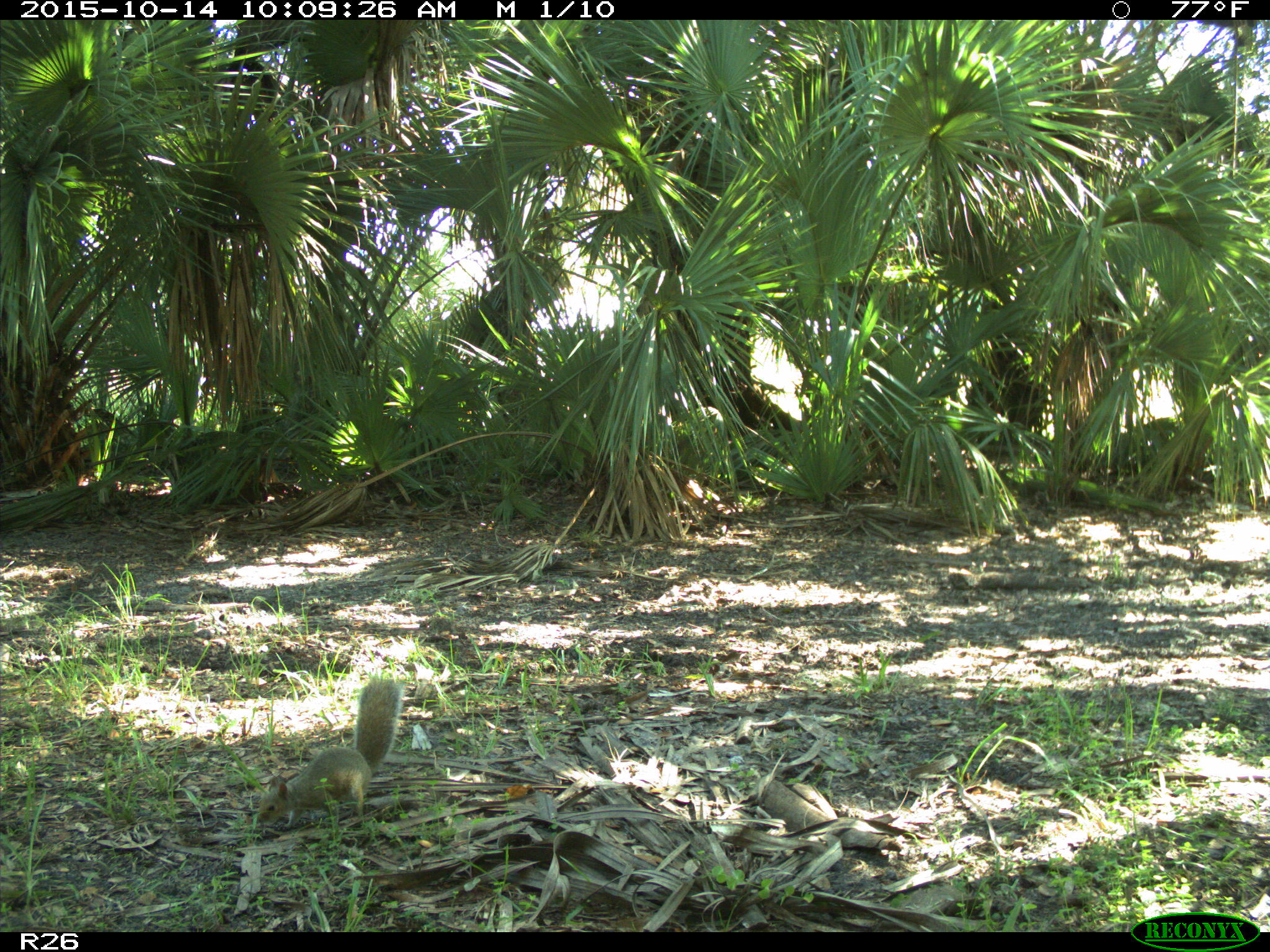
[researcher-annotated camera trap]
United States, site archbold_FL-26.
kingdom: Animalia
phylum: Chordata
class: Mammalia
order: Rodentia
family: Sciuridae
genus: Sciurus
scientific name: Sciurus carolinensis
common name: eastern gray squirrel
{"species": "Sciurus carolinensis (eastern gray squirrel)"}